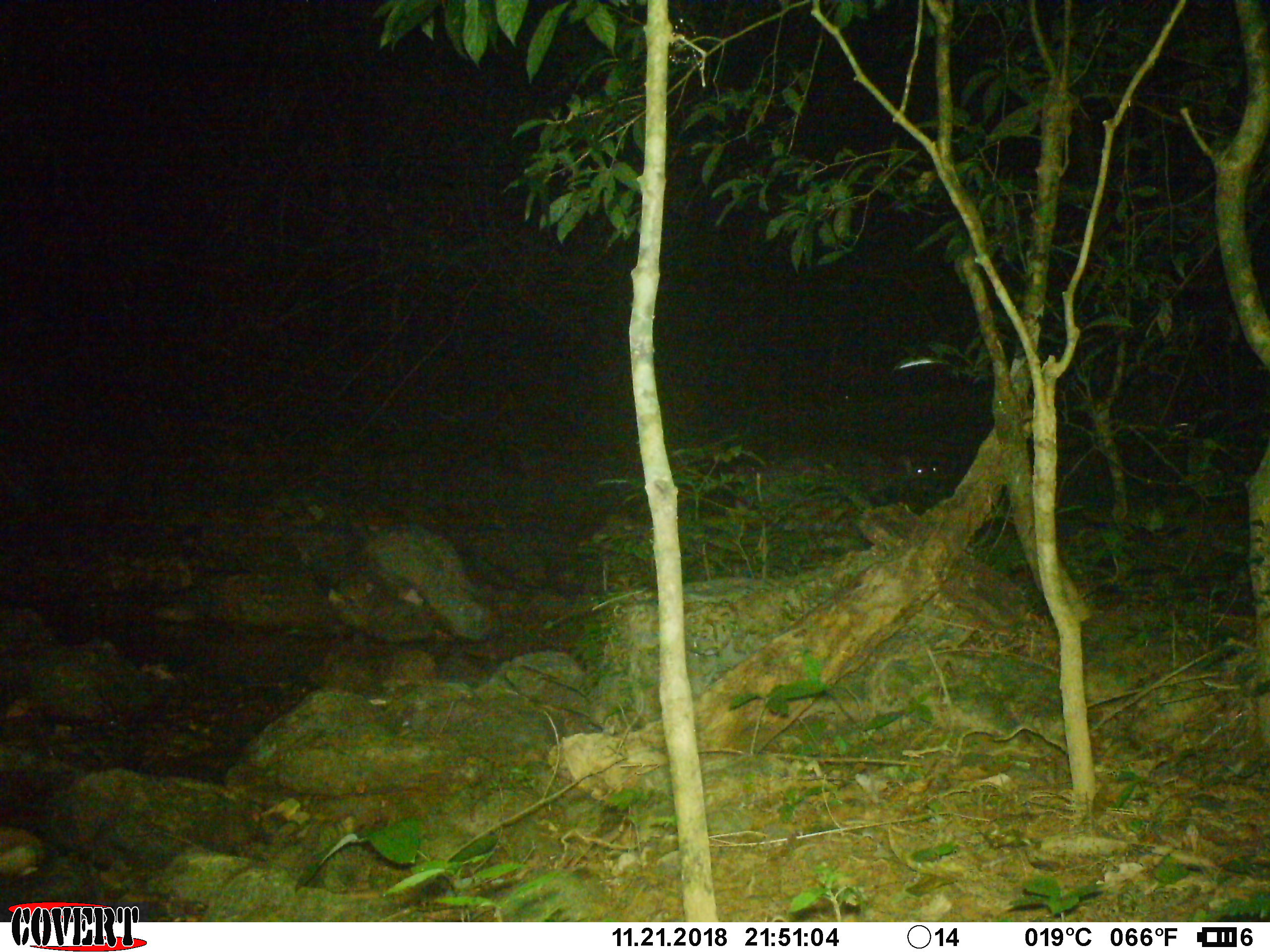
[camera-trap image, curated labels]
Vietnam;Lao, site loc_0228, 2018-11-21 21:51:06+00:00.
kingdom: Animalia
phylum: Chordata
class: Mammalia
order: Artiodactyla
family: Cervidae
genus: Rusa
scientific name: Rusa unicolor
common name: sambar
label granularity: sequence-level